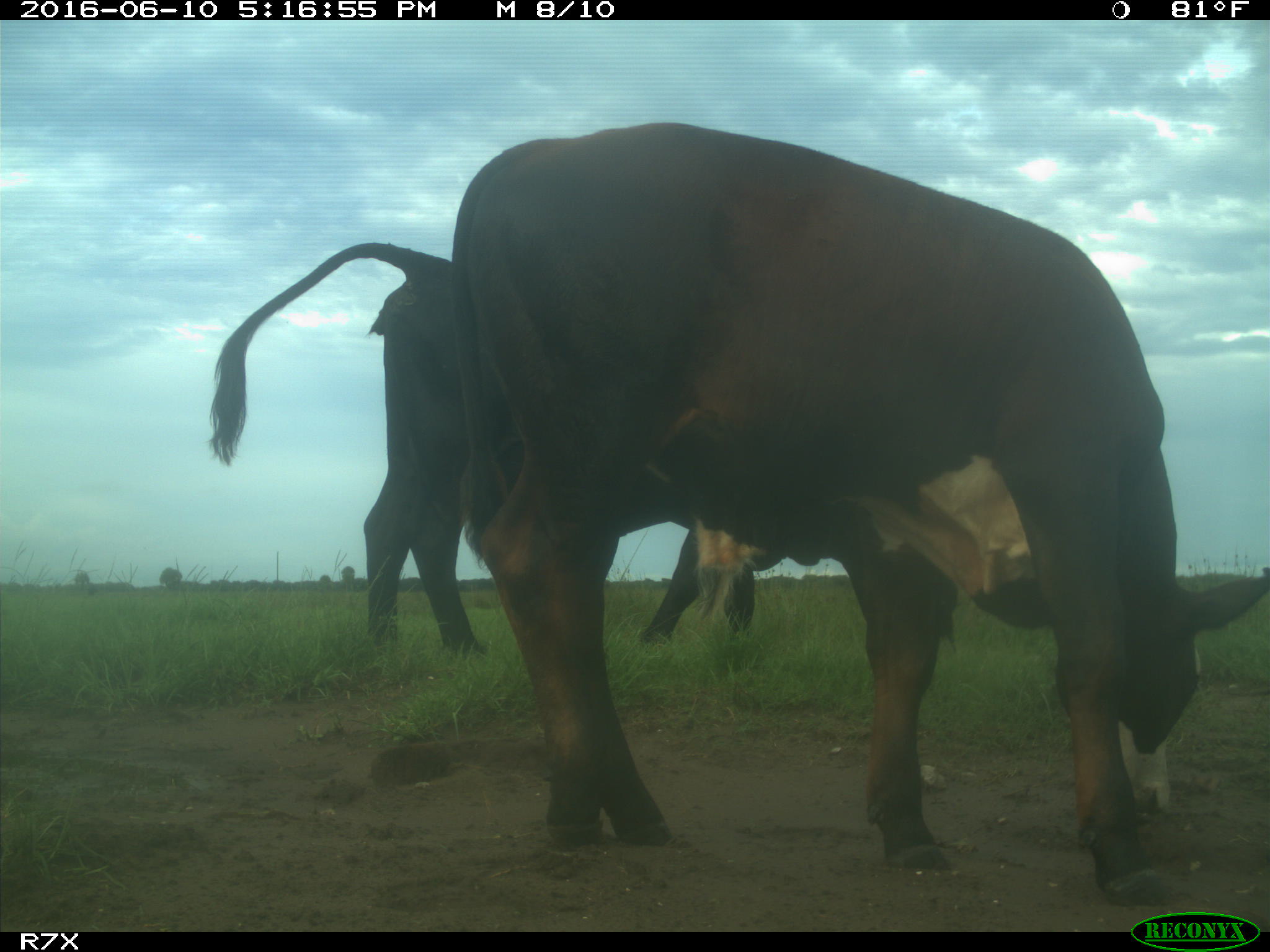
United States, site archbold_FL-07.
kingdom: Animalia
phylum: Chordata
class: Mammalia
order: Artiodactyla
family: Bovidae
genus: Bos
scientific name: Bos taurus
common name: domestic cow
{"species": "Bos taurus (domestic cow)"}